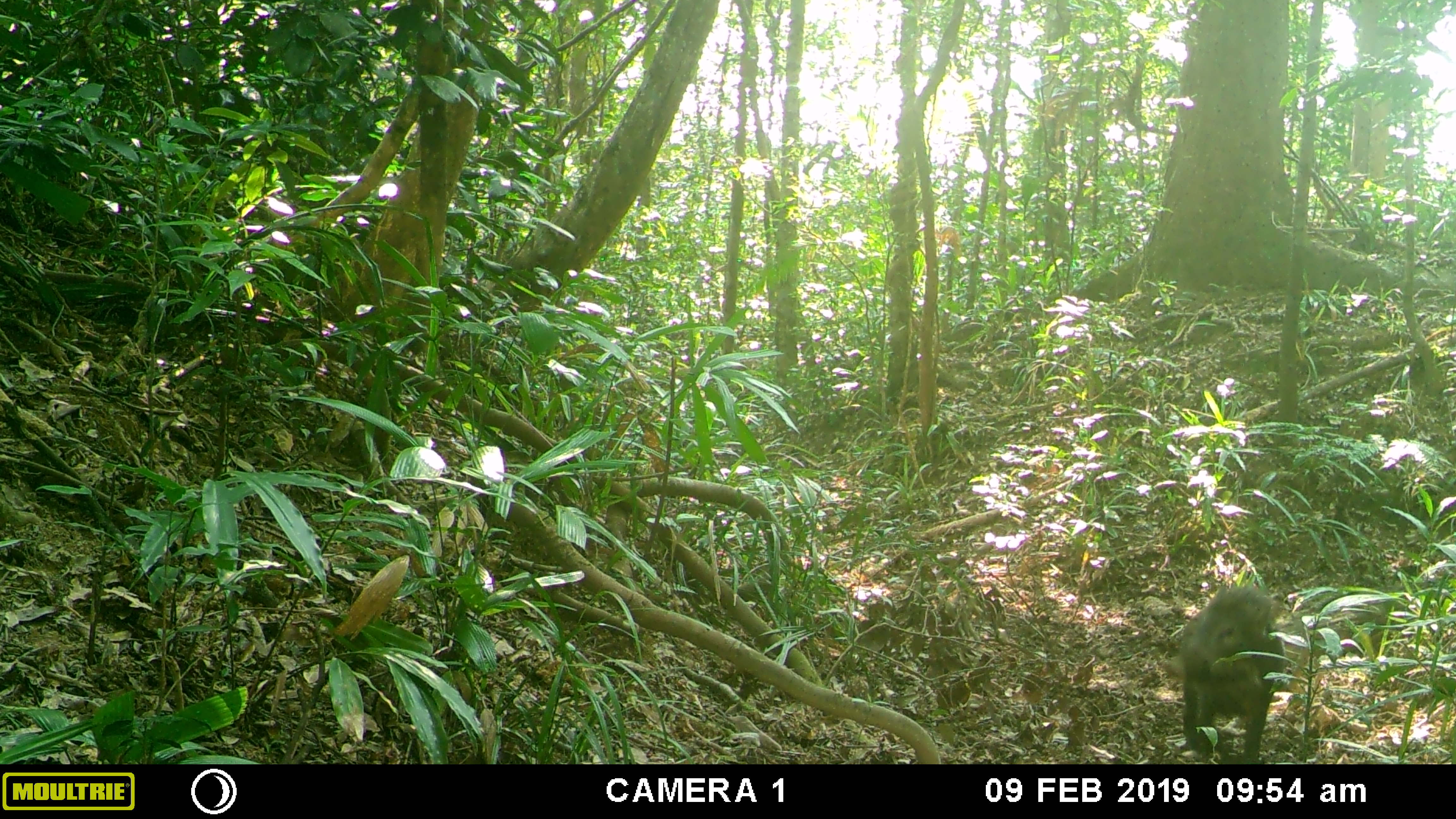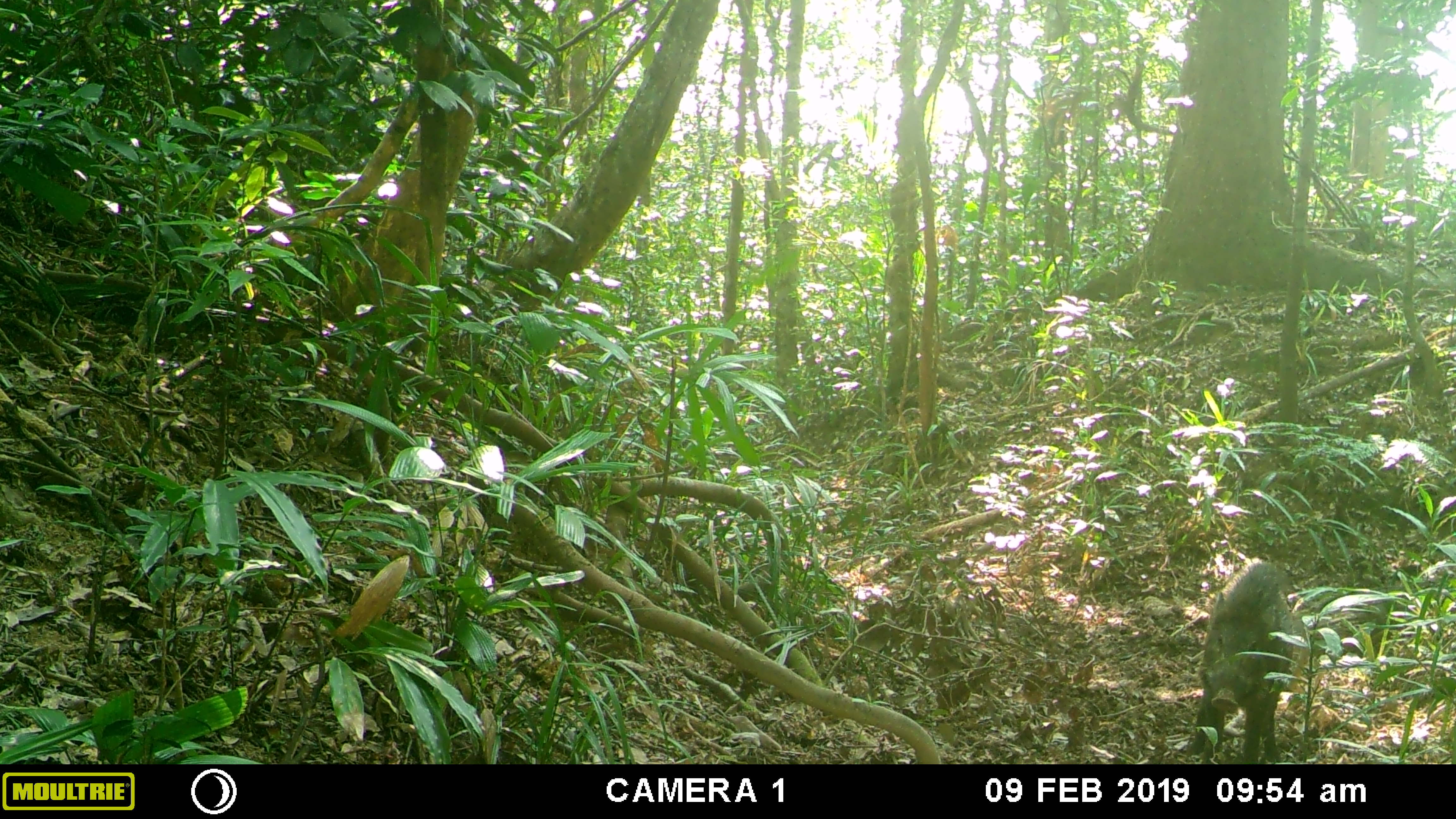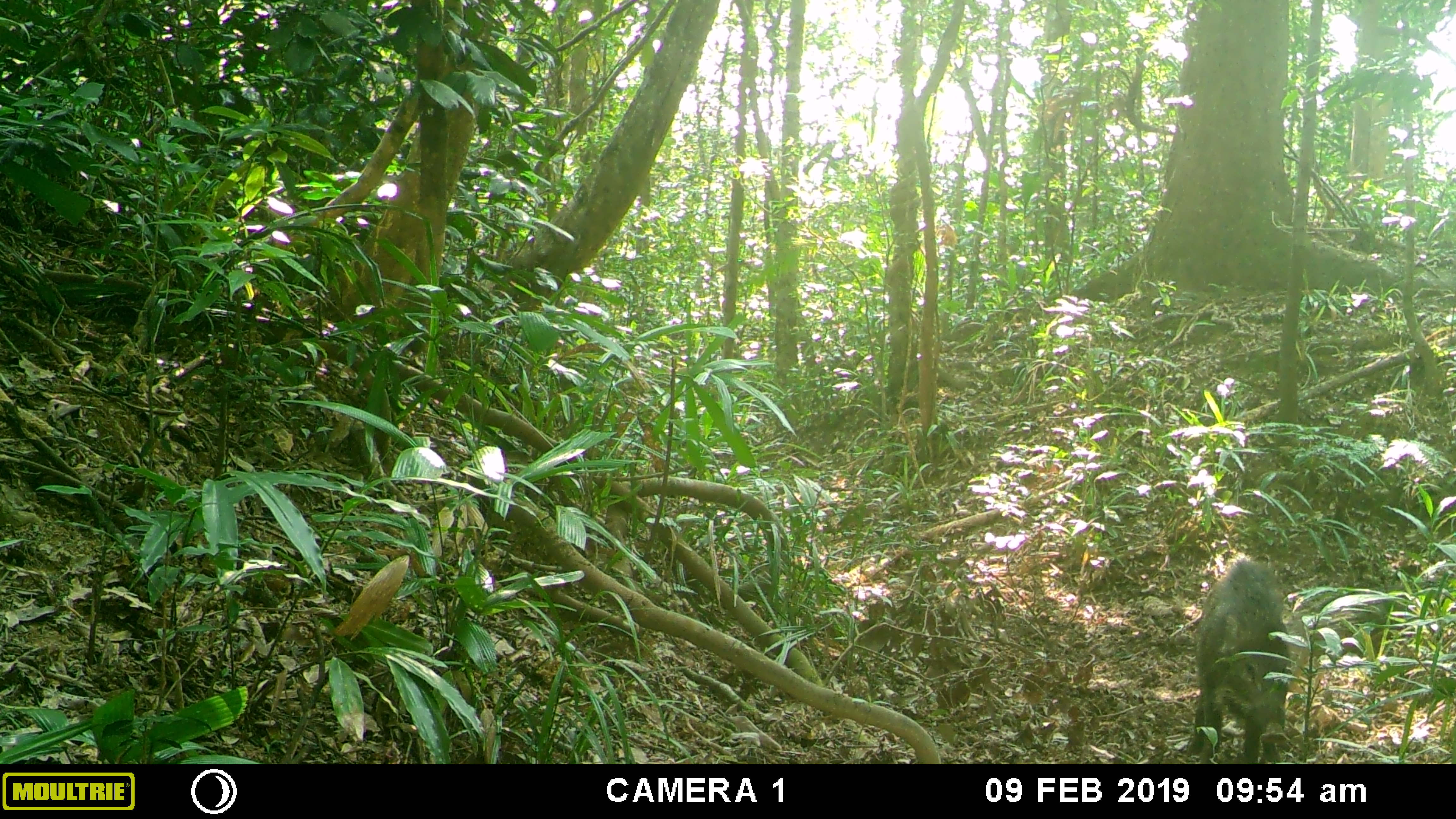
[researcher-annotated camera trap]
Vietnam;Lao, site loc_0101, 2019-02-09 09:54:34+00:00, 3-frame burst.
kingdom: Animalia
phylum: Chordata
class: Mammalia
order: Artiodactyla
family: Suidae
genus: Sus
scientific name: Sus scrofa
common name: eurasian wild pig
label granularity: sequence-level